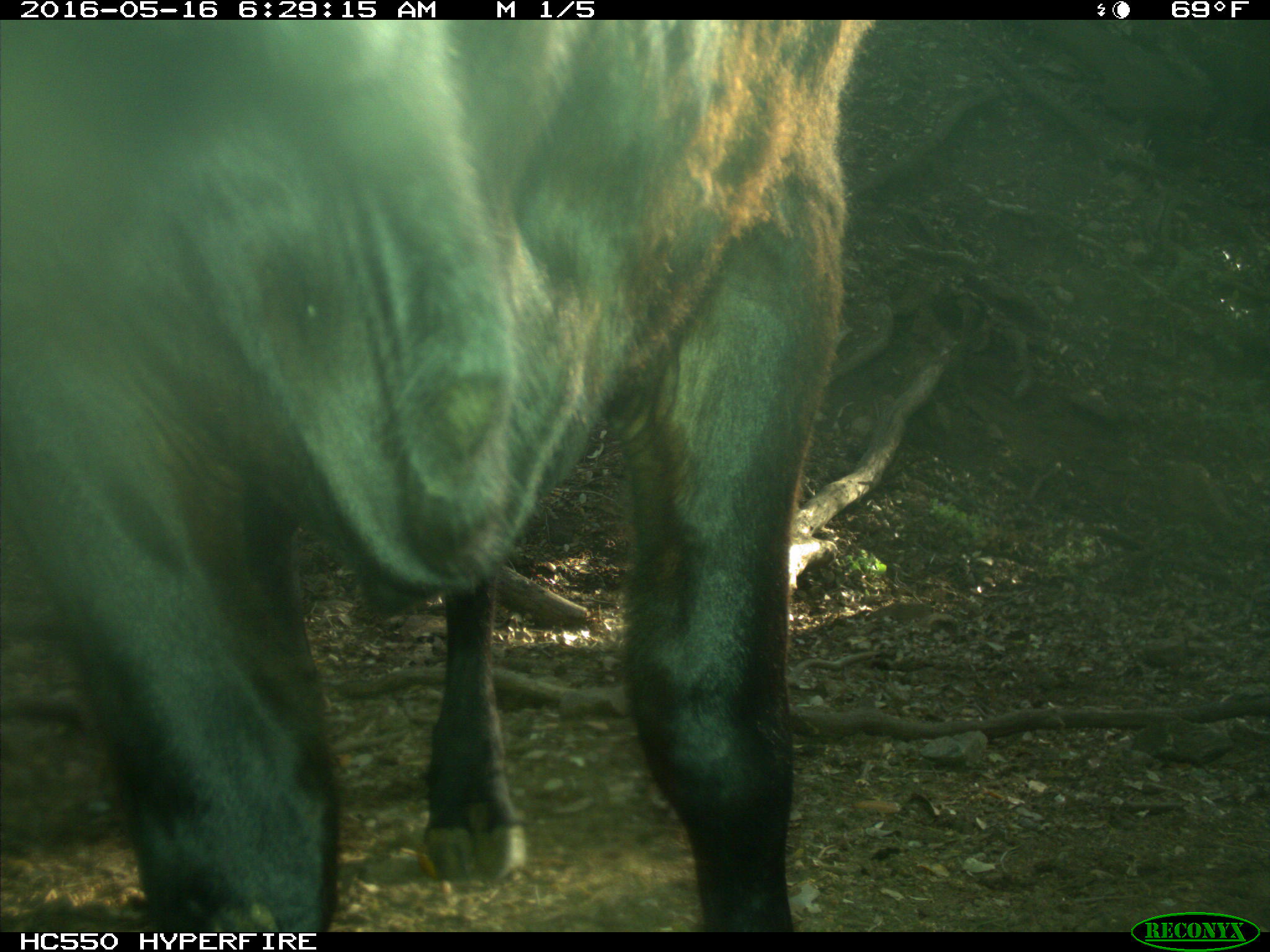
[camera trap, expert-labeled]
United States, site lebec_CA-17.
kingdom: Animalia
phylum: Chordata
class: Mammalia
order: Artiodactyla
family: Bovidae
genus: Bos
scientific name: Bos taurus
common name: domestic cow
Bos taurus (domestic cow).